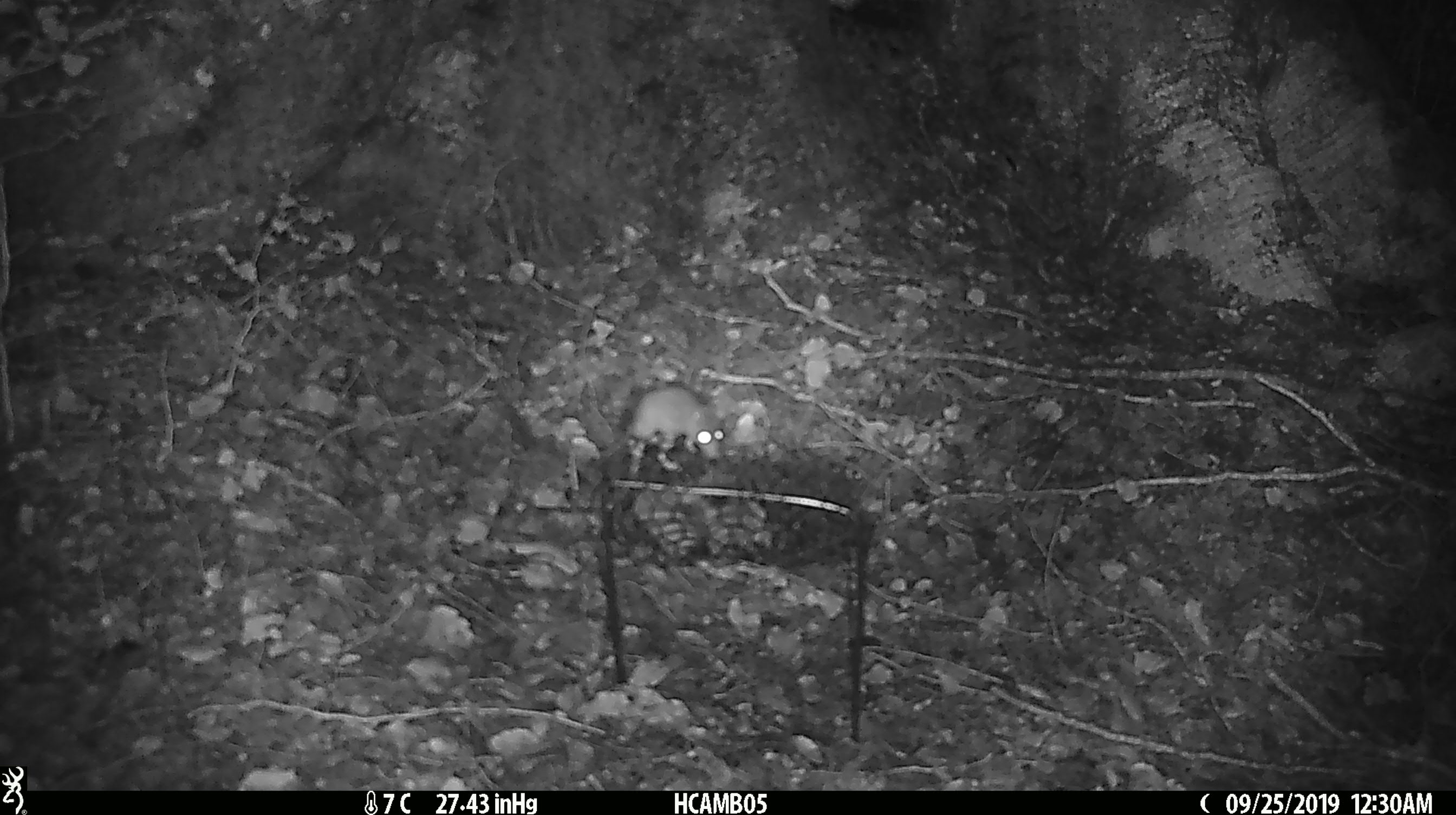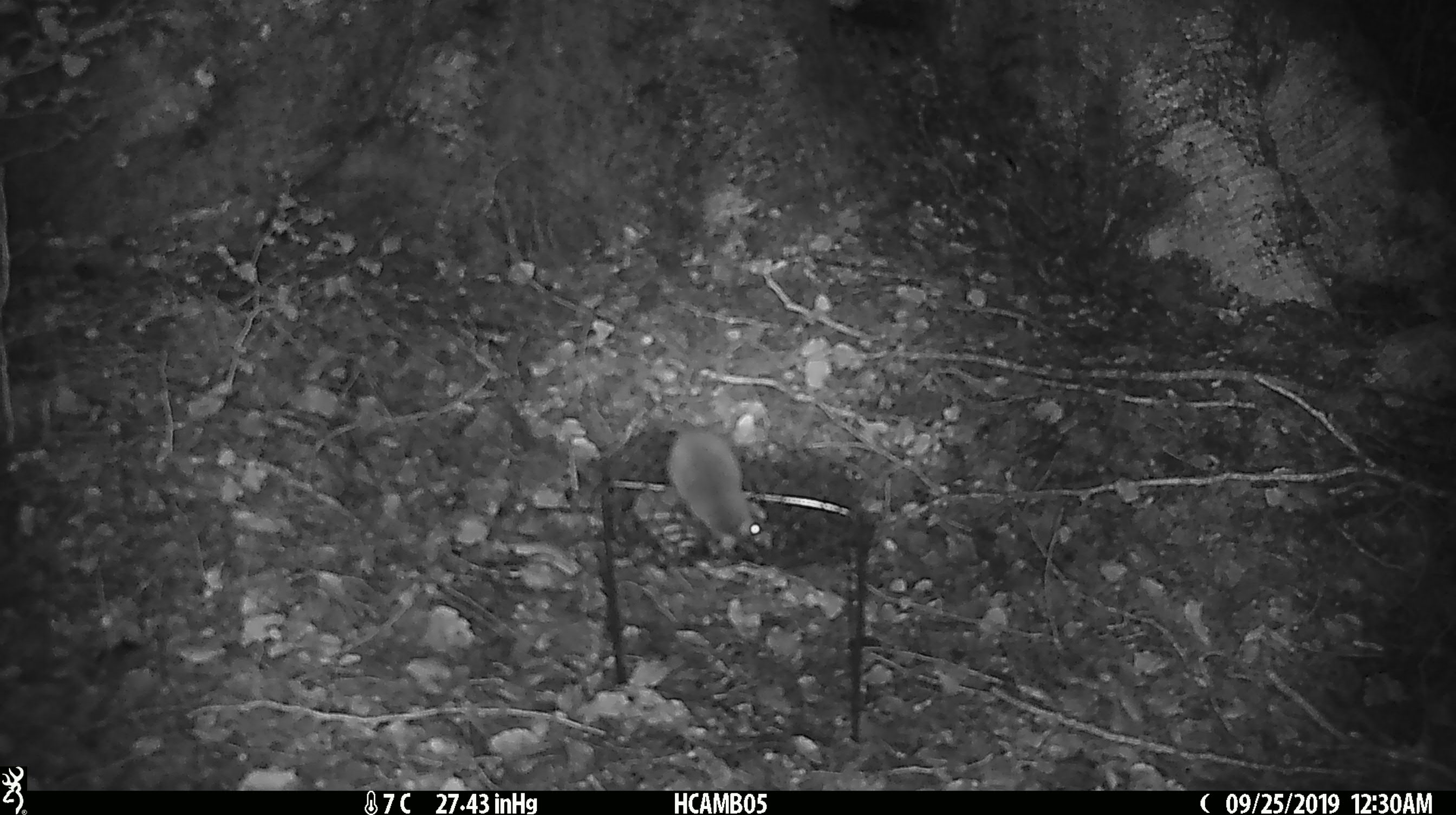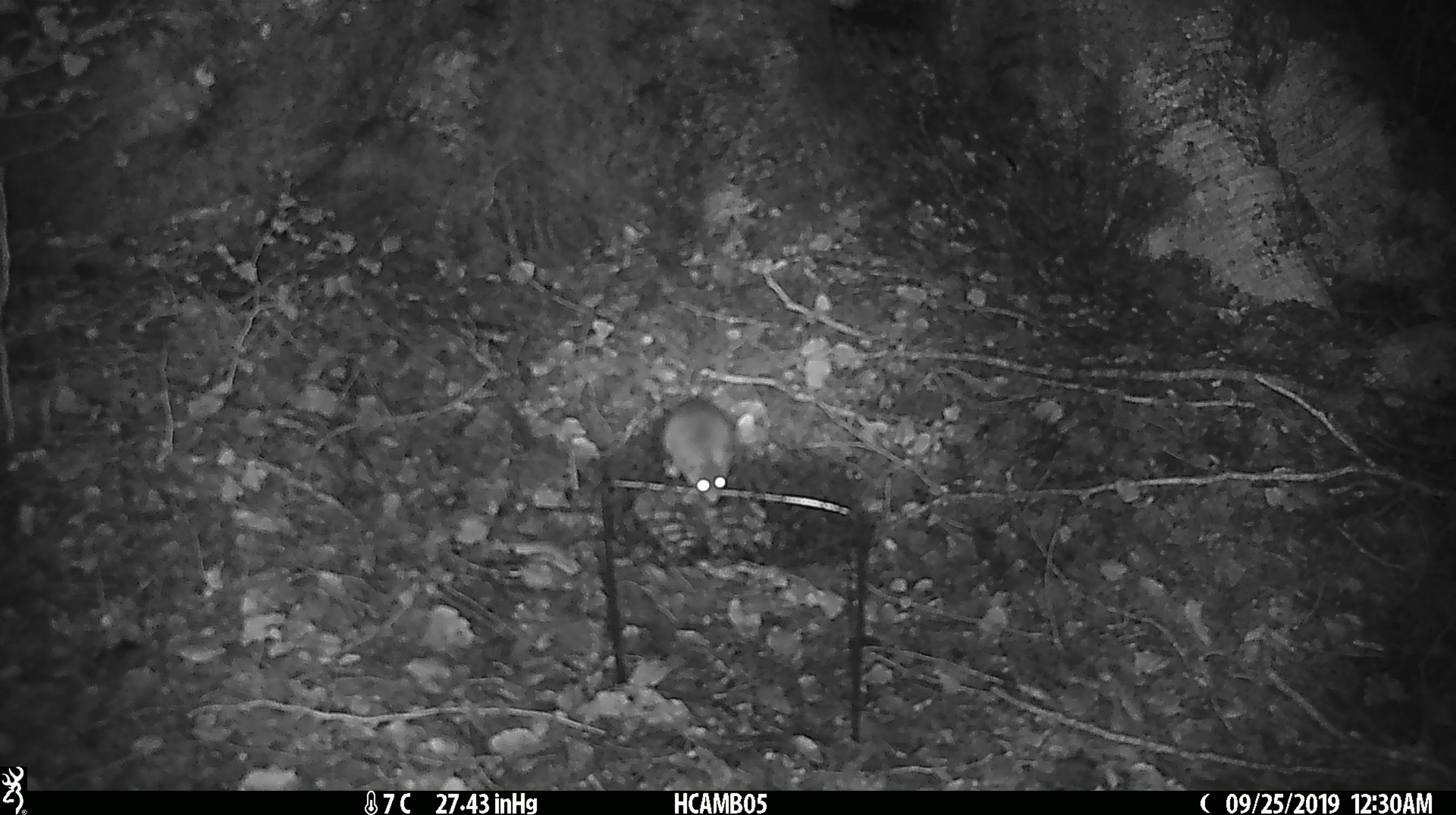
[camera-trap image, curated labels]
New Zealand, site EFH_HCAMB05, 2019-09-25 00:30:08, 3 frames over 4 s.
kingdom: Animalia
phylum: Chordata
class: Mammalia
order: Rodentia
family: Muridae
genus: Mus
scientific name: Mus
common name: mouse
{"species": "mouse (Mus)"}